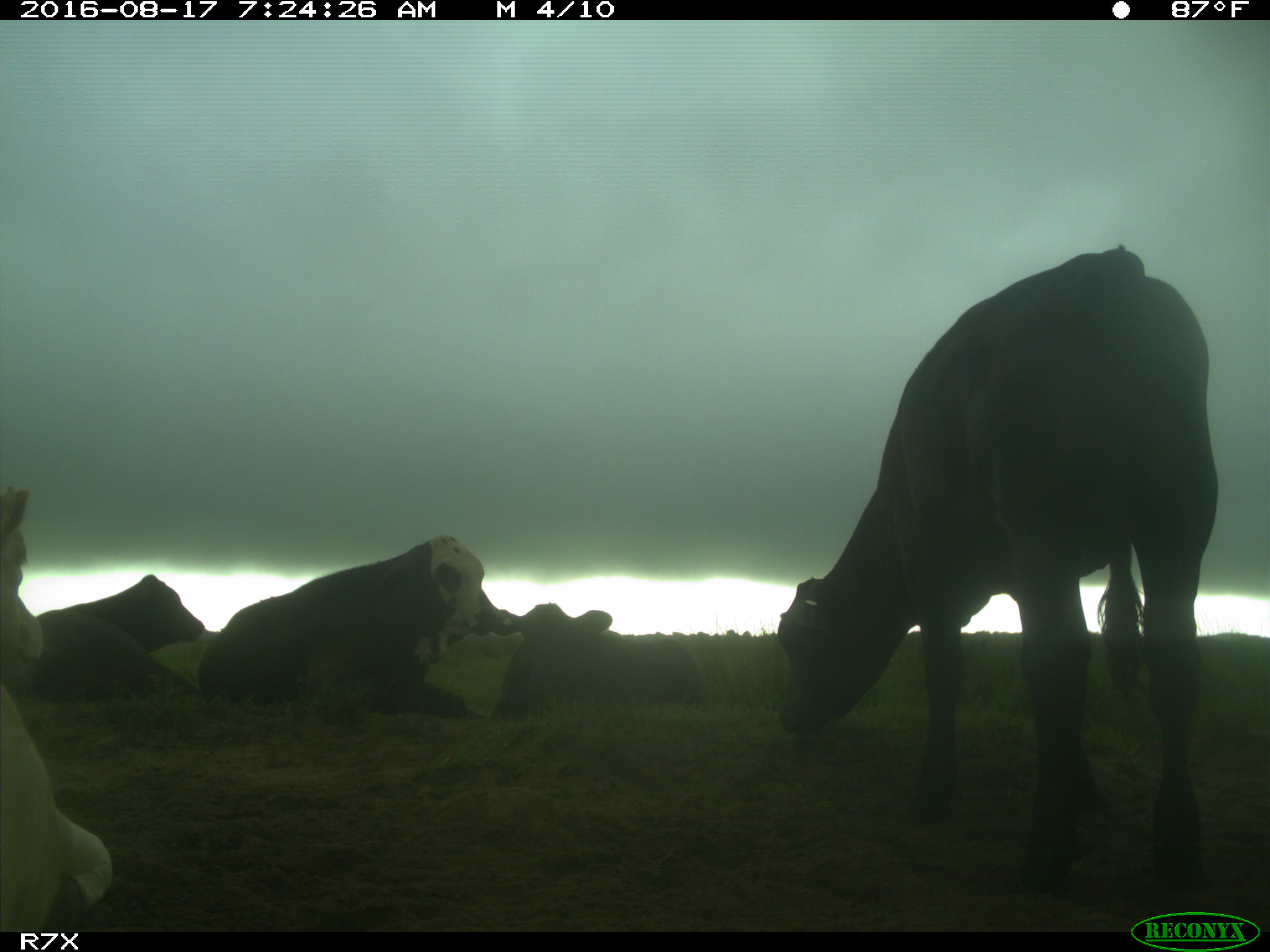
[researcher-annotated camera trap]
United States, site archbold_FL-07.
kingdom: Animalia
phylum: Chordata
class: Mammalia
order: Artiodactyla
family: Bovidae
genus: Bos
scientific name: Bos taurus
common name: domestic cow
Bos taurus (domestic cow).